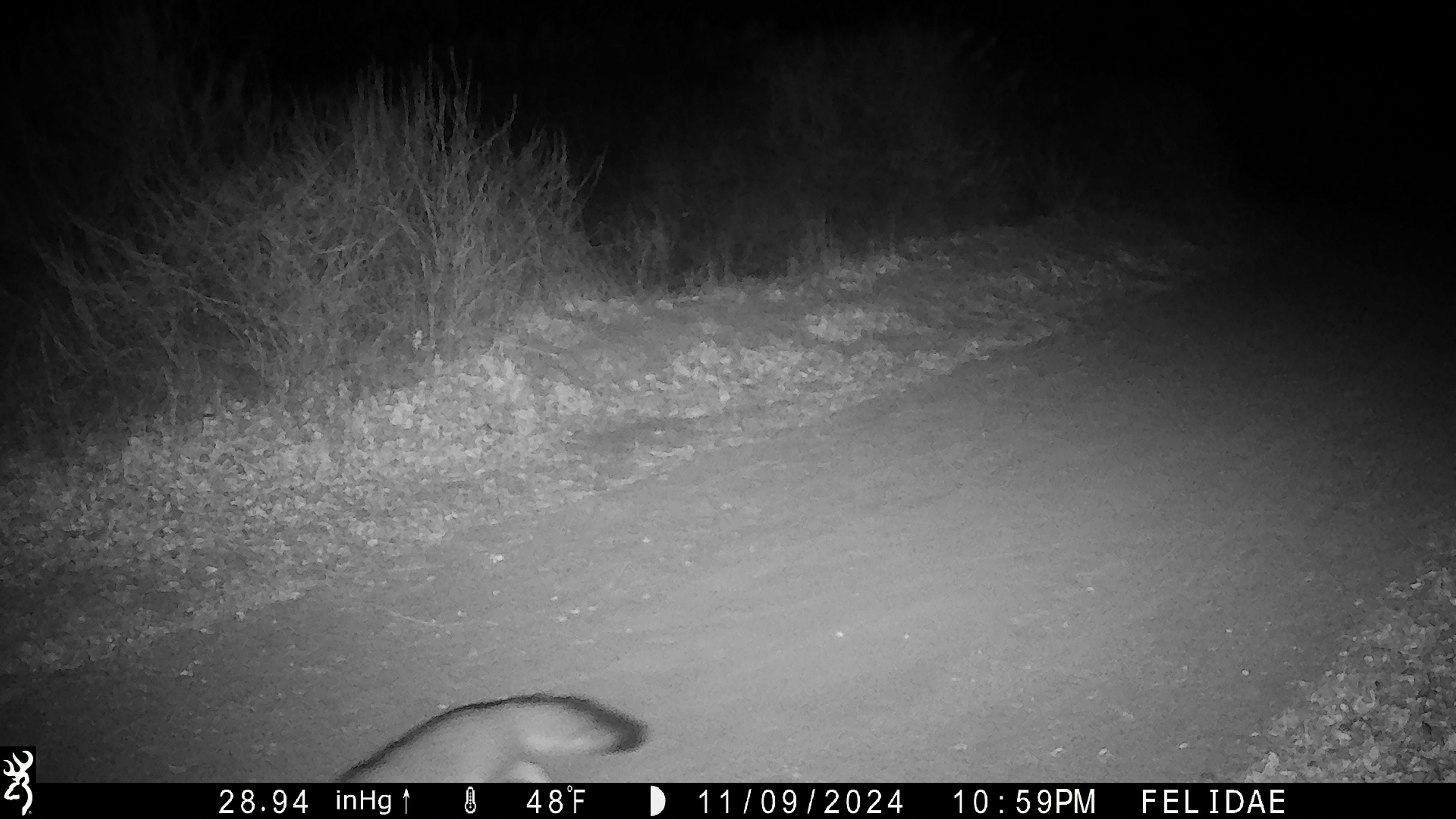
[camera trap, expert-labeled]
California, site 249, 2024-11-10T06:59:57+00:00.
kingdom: Animalia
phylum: Chordata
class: Mammalia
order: Carnivora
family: Canidae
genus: Urocyon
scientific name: Urocyon cinereoargenteus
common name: gray fox